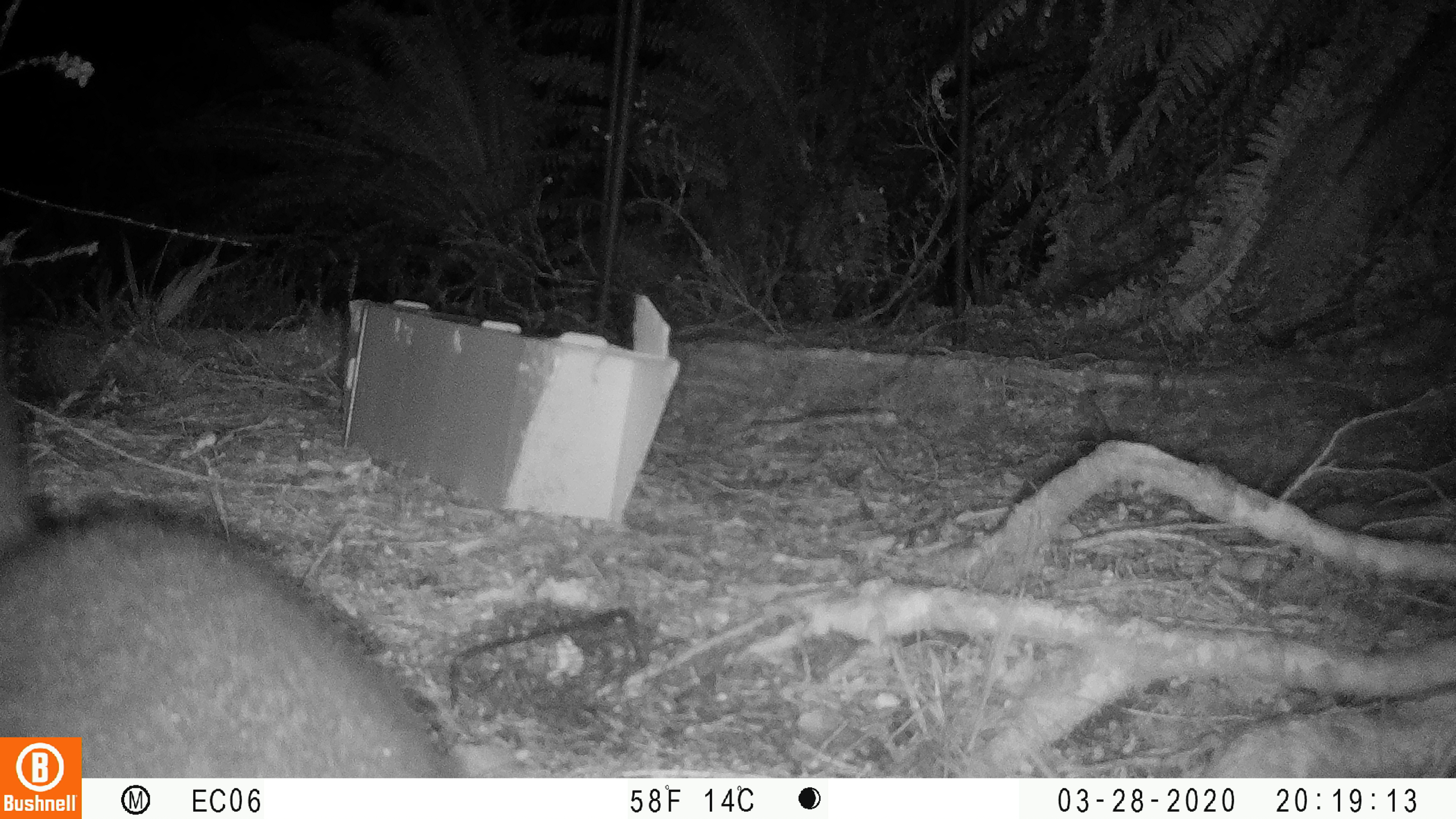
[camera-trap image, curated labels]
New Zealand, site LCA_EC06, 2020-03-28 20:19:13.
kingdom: Animalia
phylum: Chordata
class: Mammalia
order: Diprotodontia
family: Phalangeridae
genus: Trichosurus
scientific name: Trichosurus vulpecula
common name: common brushtail possum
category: possum